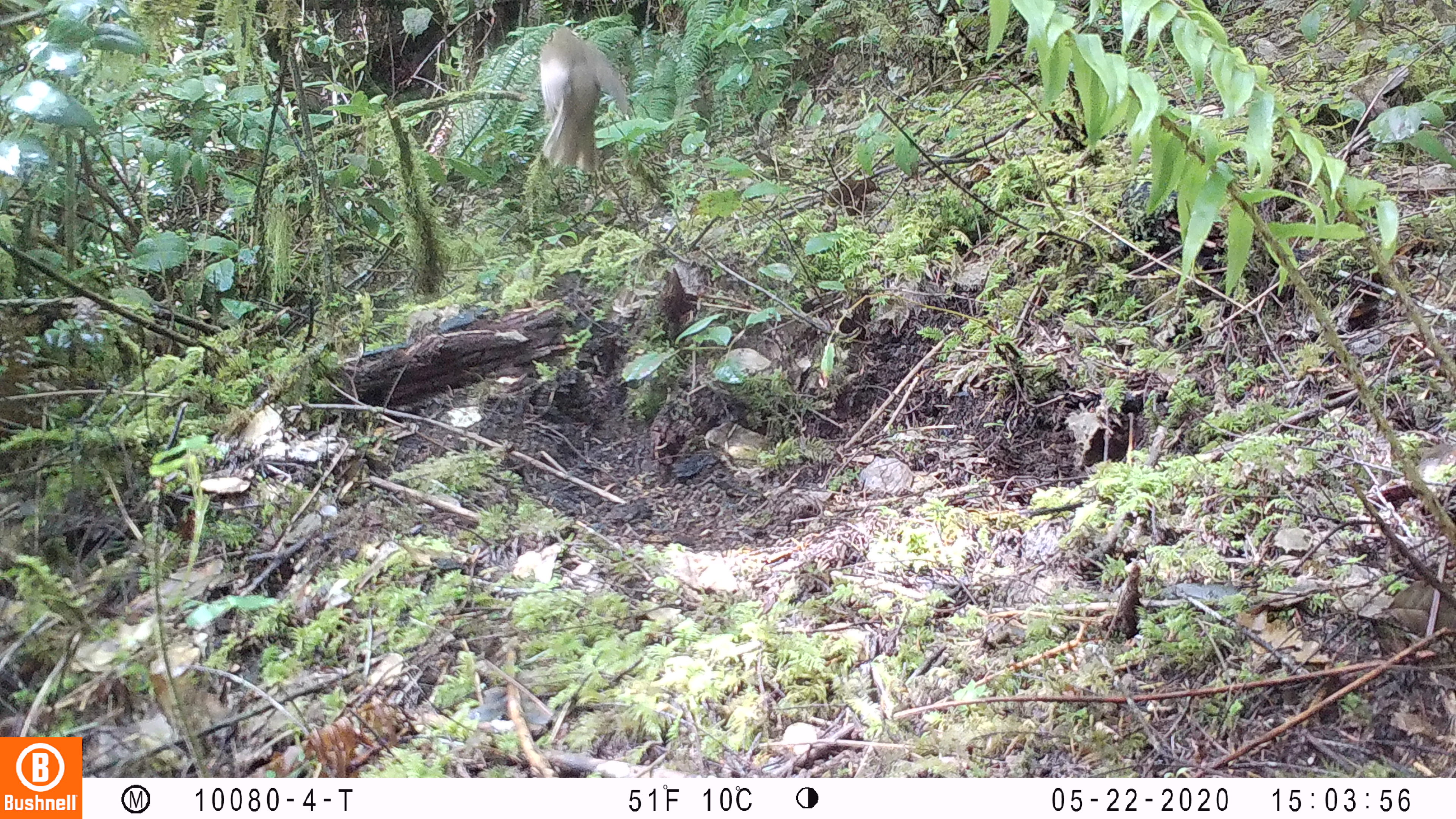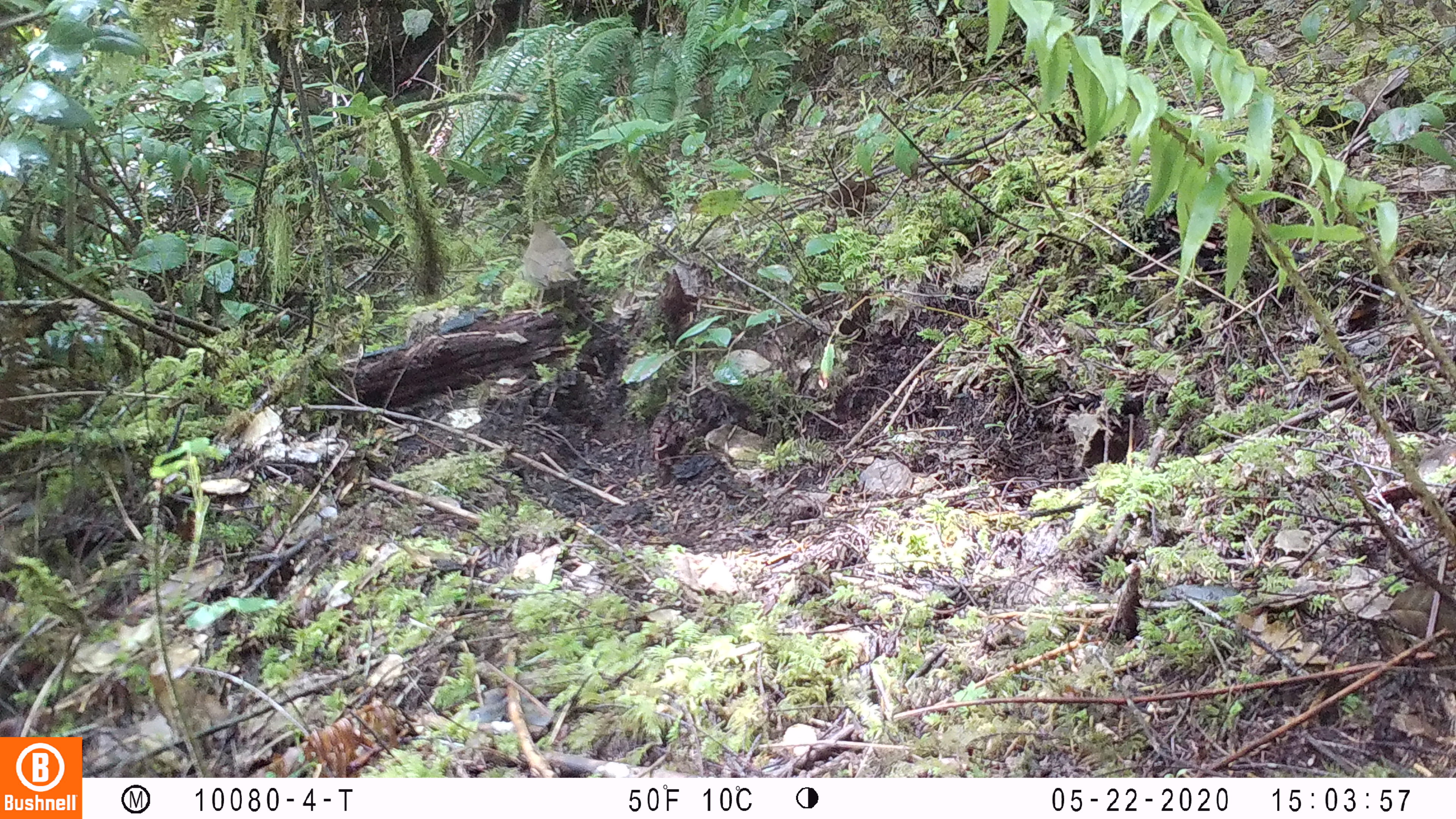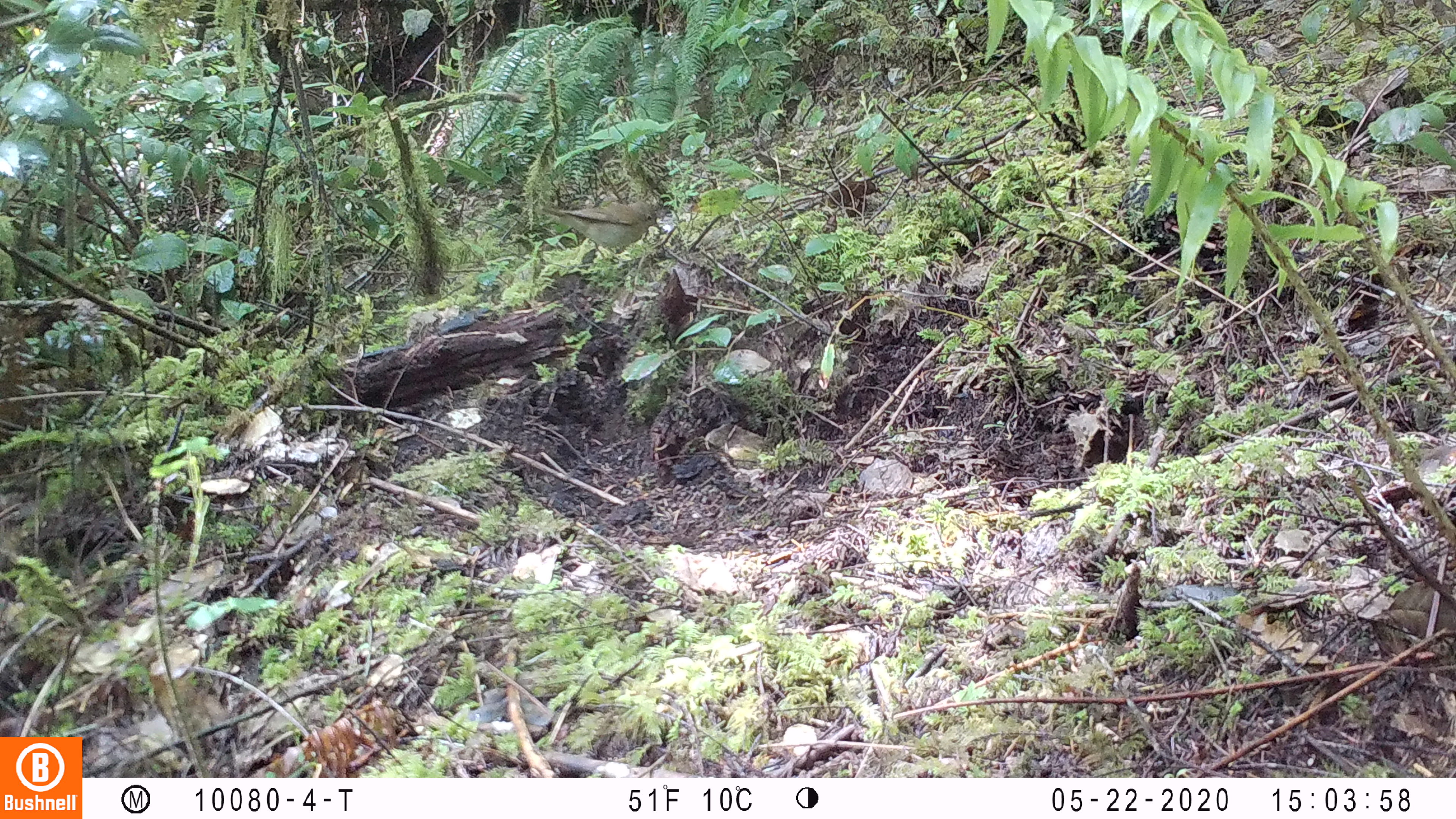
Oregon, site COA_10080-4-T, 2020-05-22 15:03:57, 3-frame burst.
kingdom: Animalia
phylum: Chordata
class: Aves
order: Passeriformes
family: Turdidae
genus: Catharus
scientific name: Catharus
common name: brown thrushes and nightingale-thrushes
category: catharus species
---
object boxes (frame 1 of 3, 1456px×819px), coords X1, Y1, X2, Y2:
catharus species: 514, 20, 635, 175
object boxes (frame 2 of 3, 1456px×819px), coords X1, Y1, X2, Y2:
catharus species: 518, 218, 582, 291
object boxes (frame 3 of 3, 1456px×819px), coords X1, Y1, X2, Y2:
catharus species: 537, 197, 660, 249